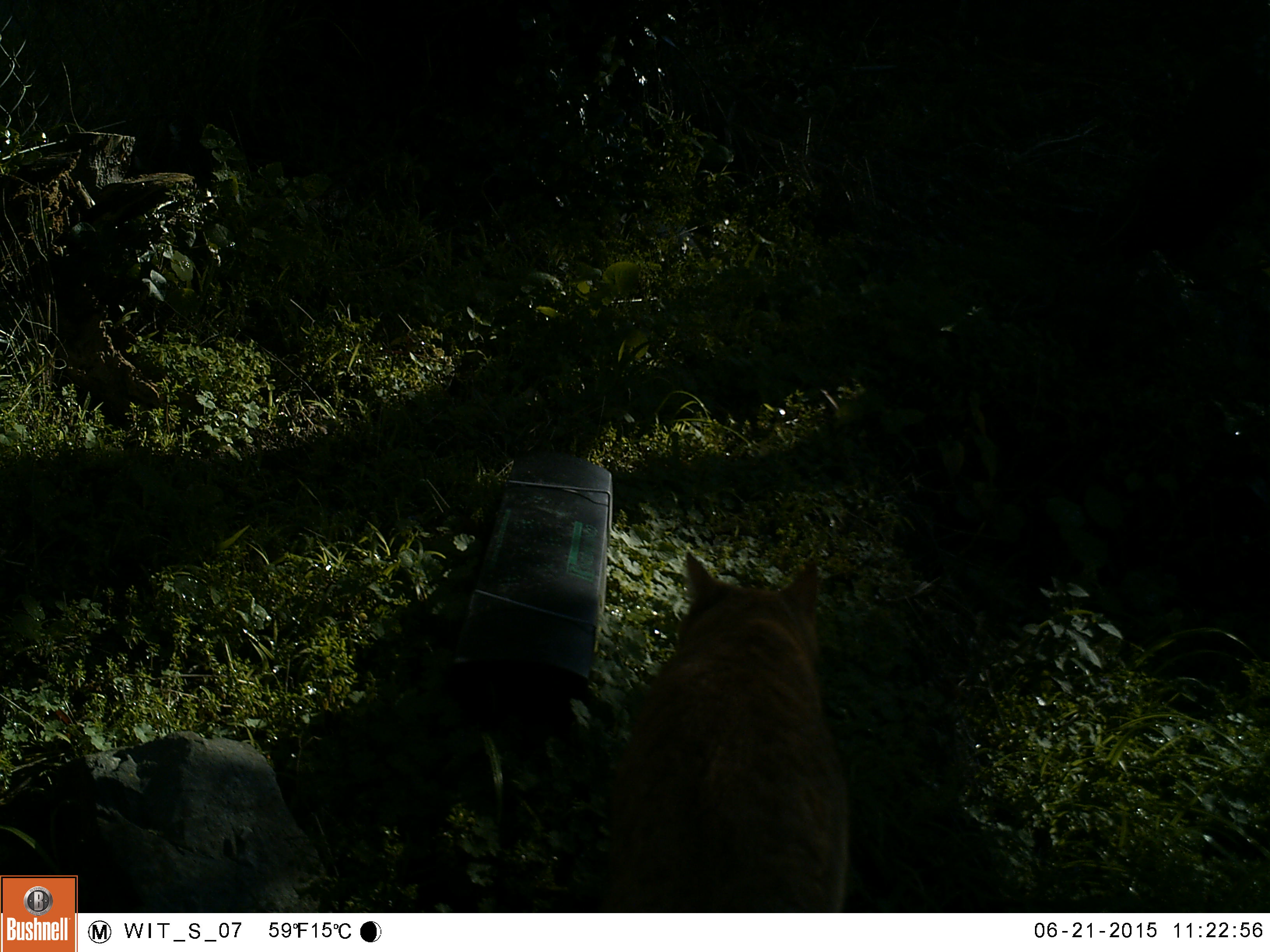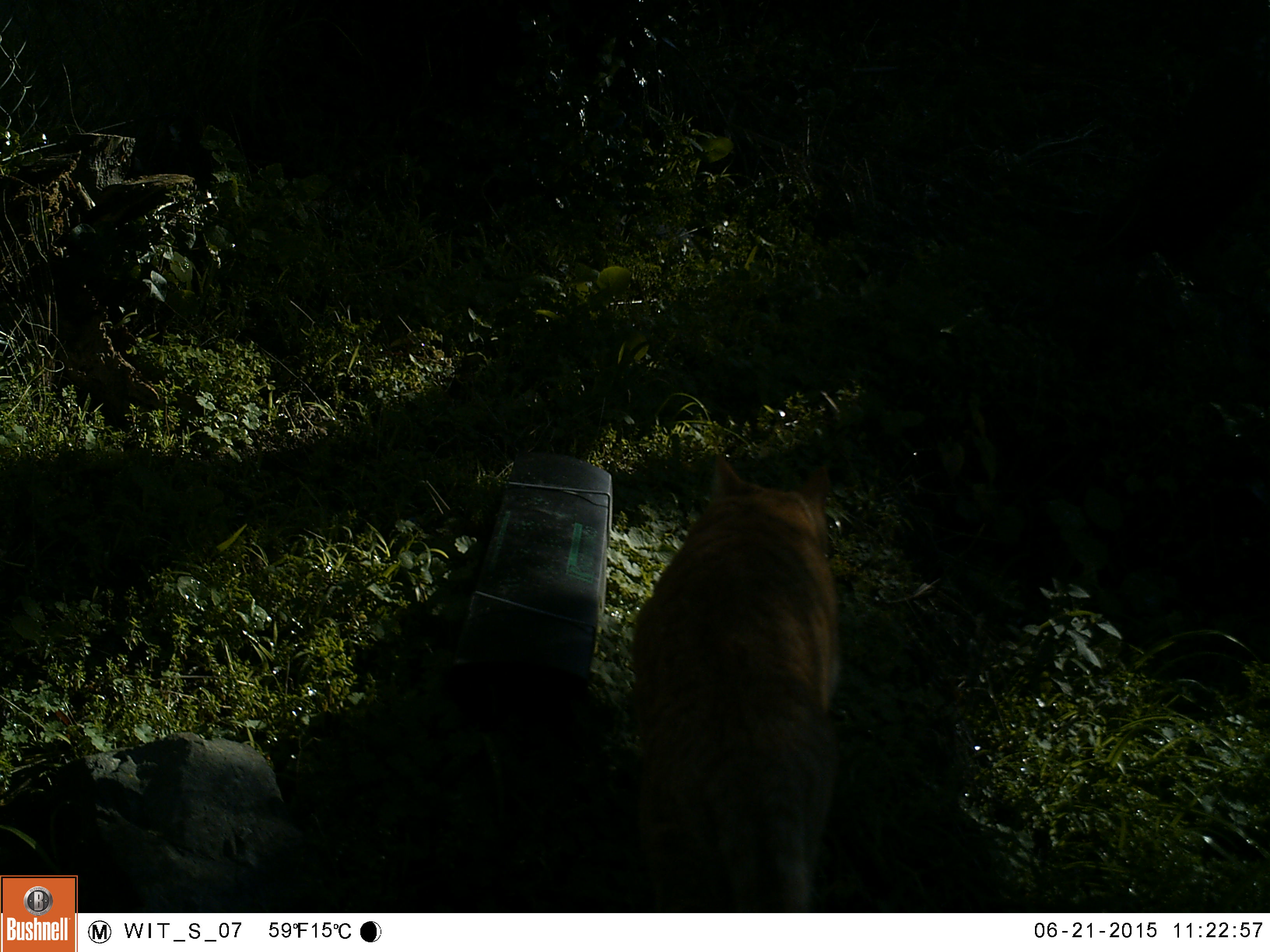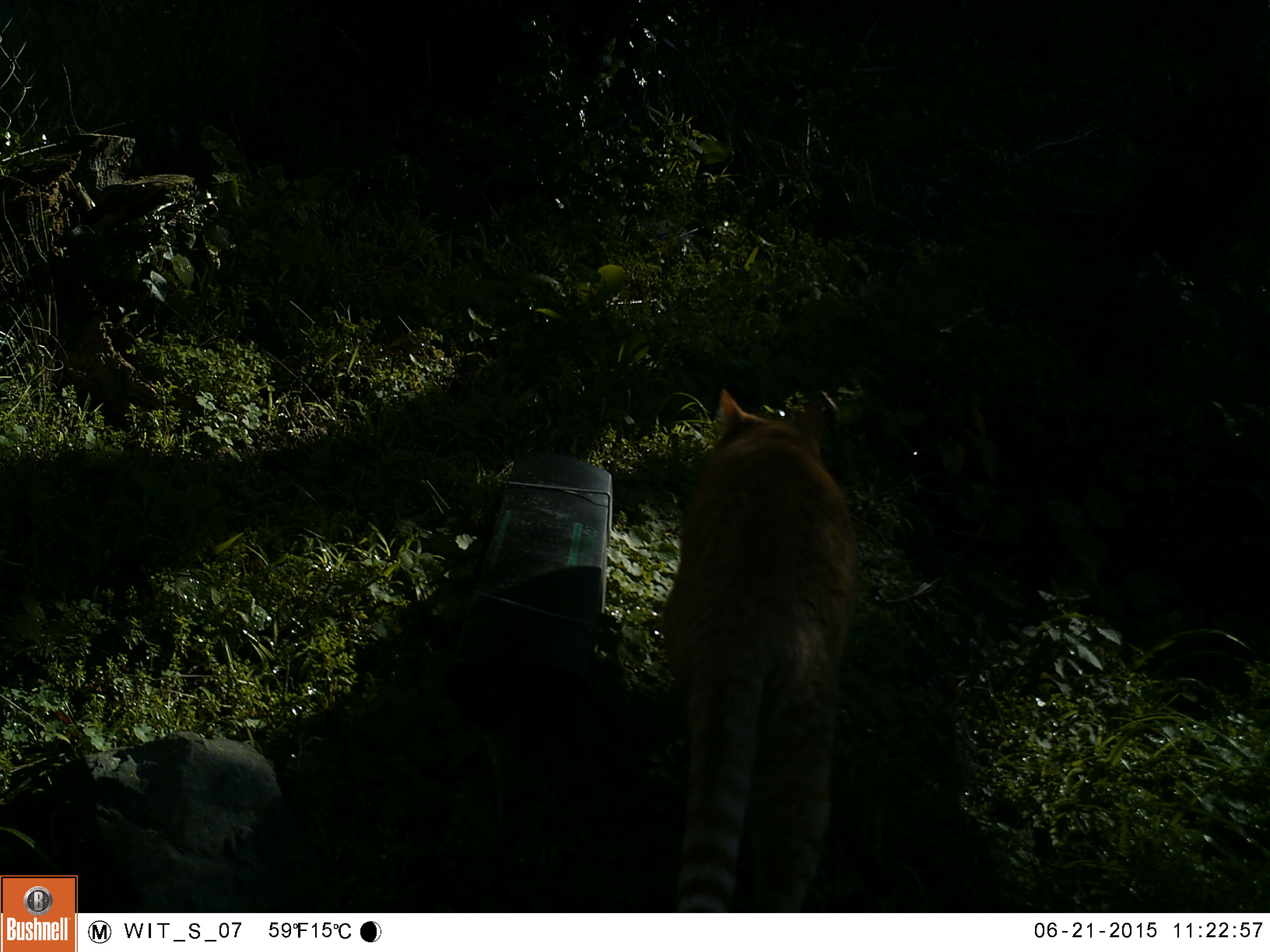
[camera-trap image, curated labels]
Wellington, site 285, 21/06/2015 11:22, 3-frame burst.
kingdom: Animalia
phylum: Chordata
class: Mammalia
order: Carnivora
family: Felidae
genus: Felis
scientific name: Felis catus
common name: cat